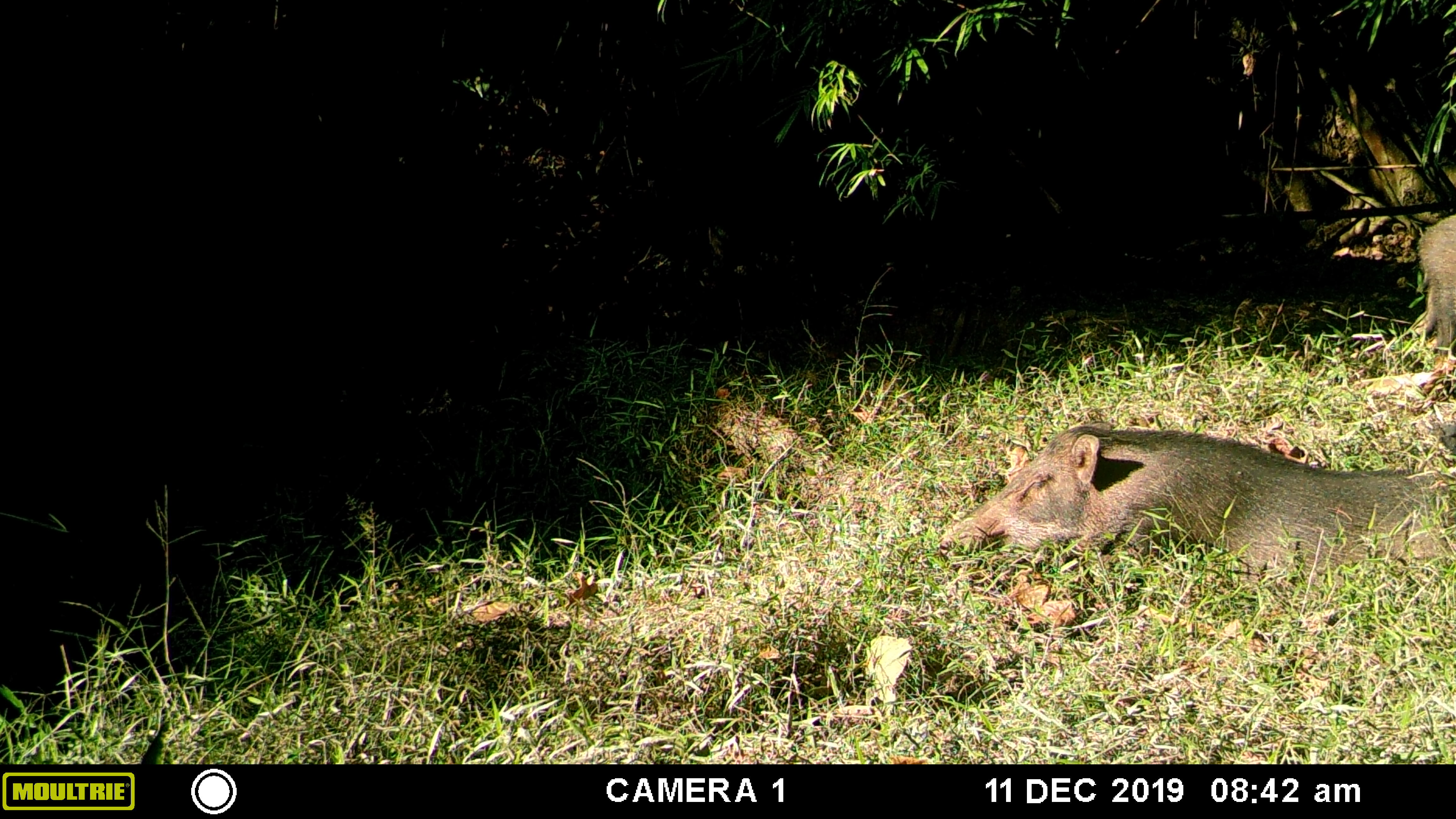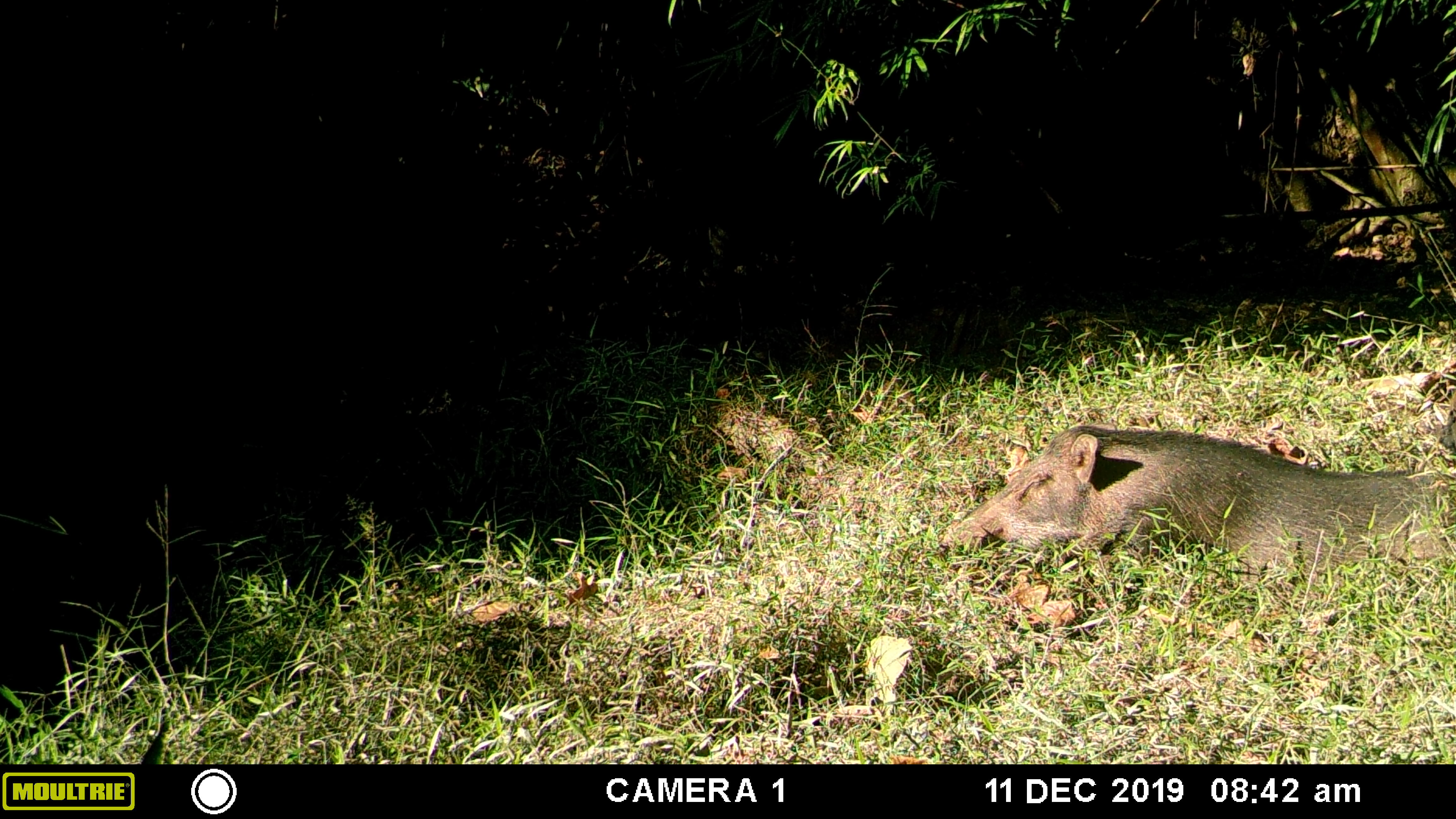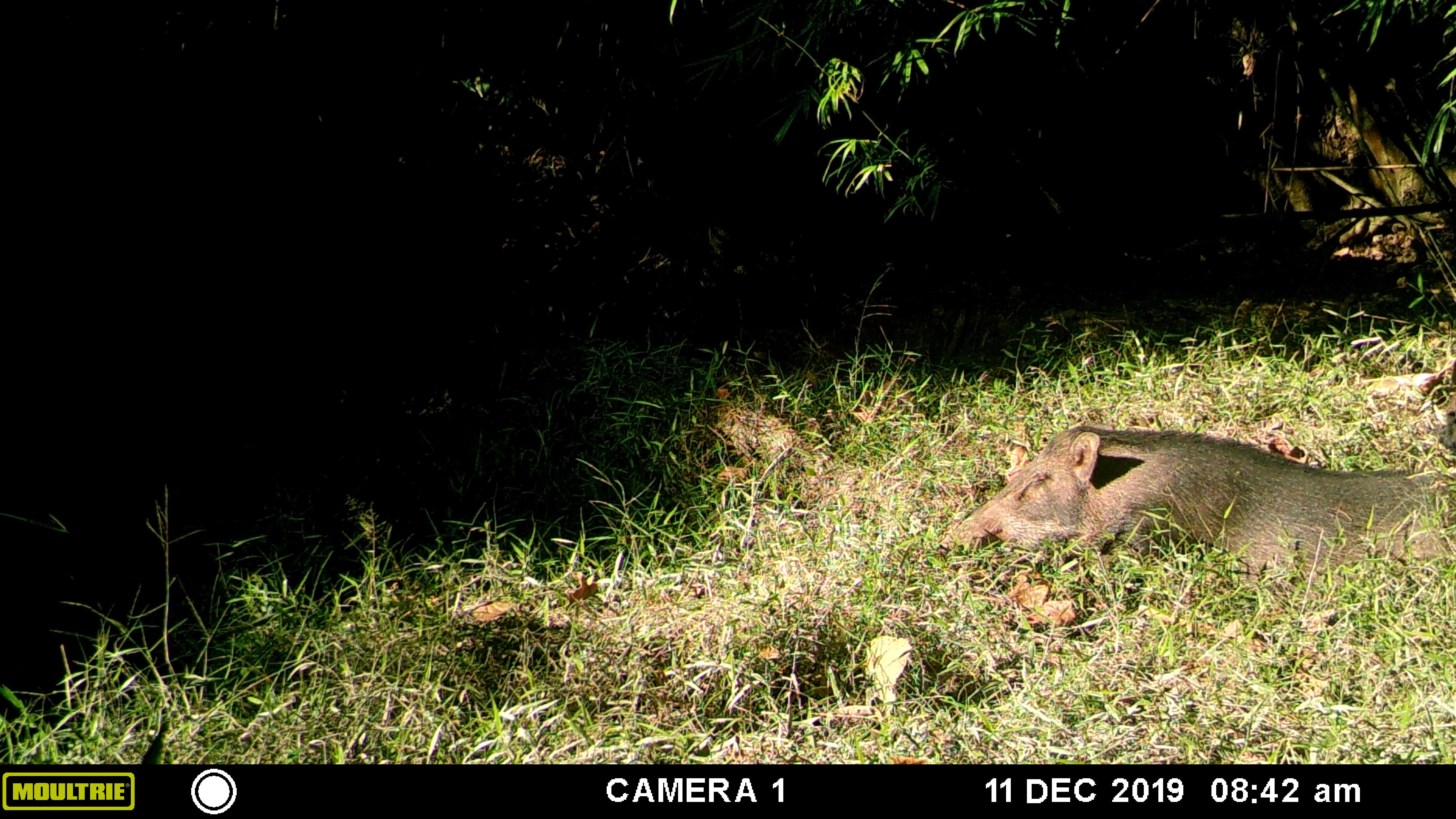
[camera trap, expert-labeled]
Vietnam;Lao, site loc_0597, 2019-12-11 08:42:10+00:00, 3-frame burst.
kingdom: Animalia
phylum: Chordata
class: Mammalia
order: Artiodactyla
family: Suidae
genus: Sus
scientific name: Sus scrofa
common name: eurasian wild pig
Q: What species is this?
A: Eurasian wild pig (Sus scrofa).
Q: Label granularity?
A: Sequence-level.